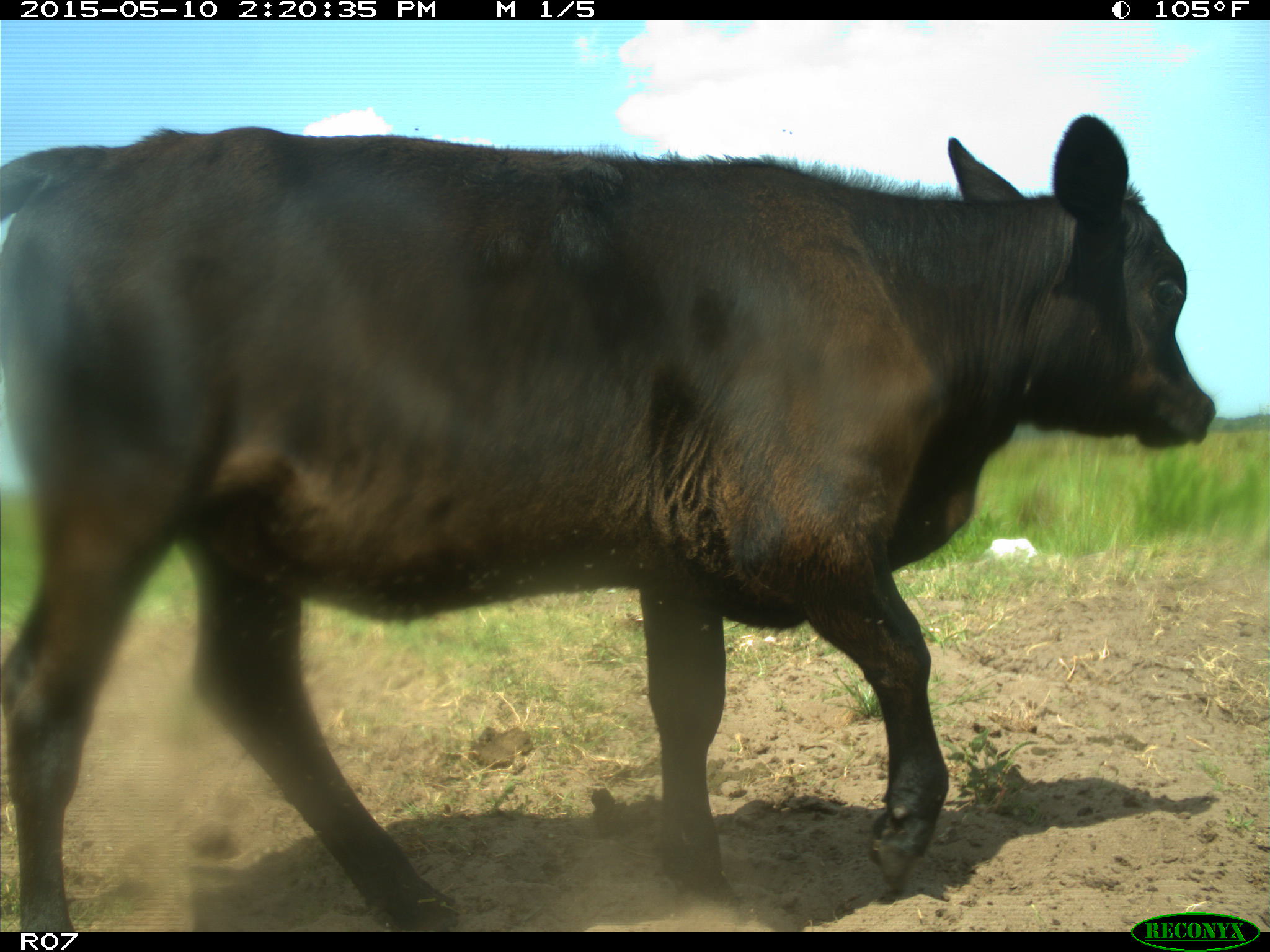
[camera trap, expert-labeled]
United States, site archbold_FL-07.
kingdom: Animalia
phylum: Chordata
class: Mammalia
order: Artiodactyla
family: Bovidae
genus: Bos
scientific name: Bos taurus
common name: domestic cow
Bos taurus (domestic cow).